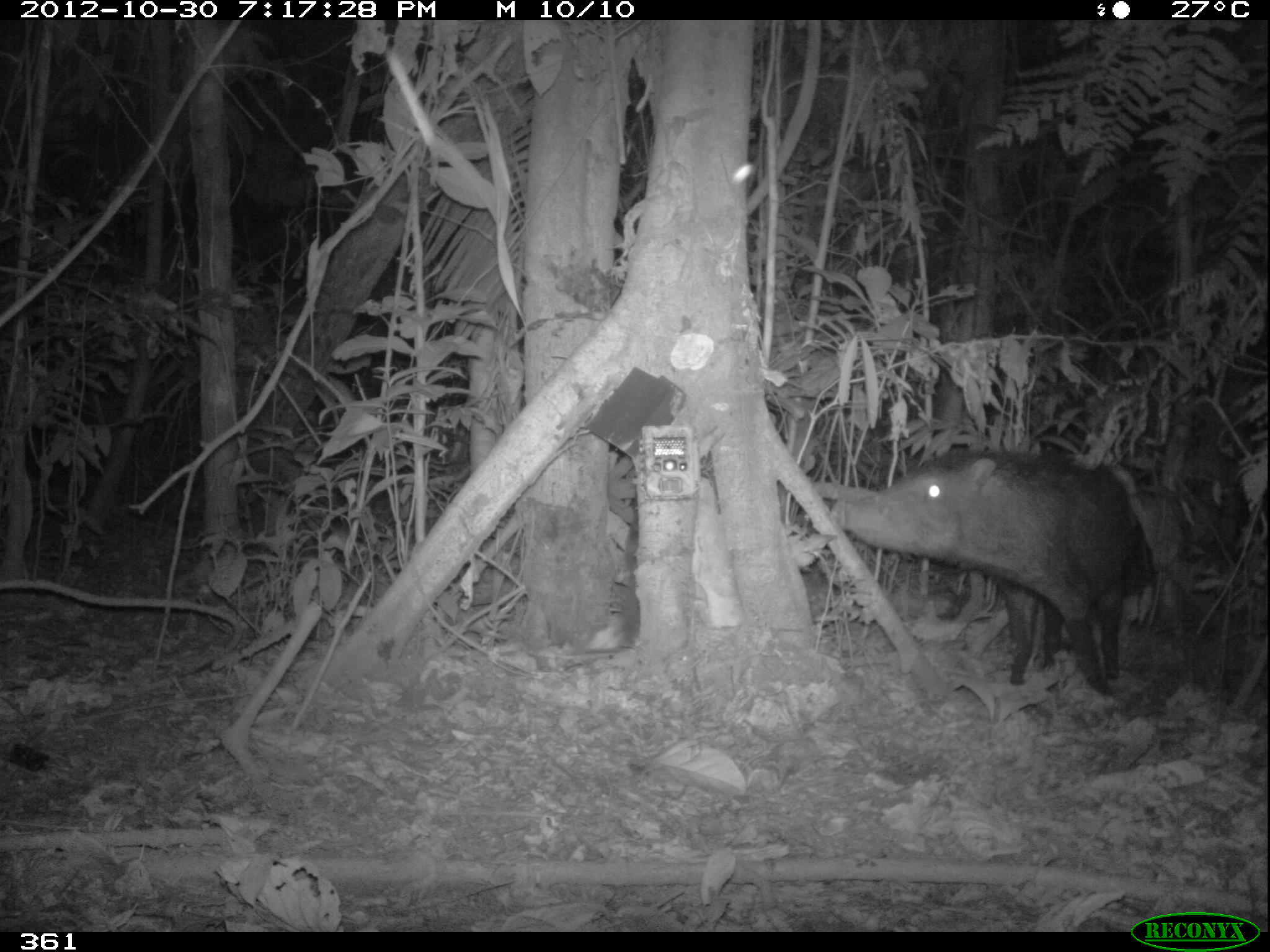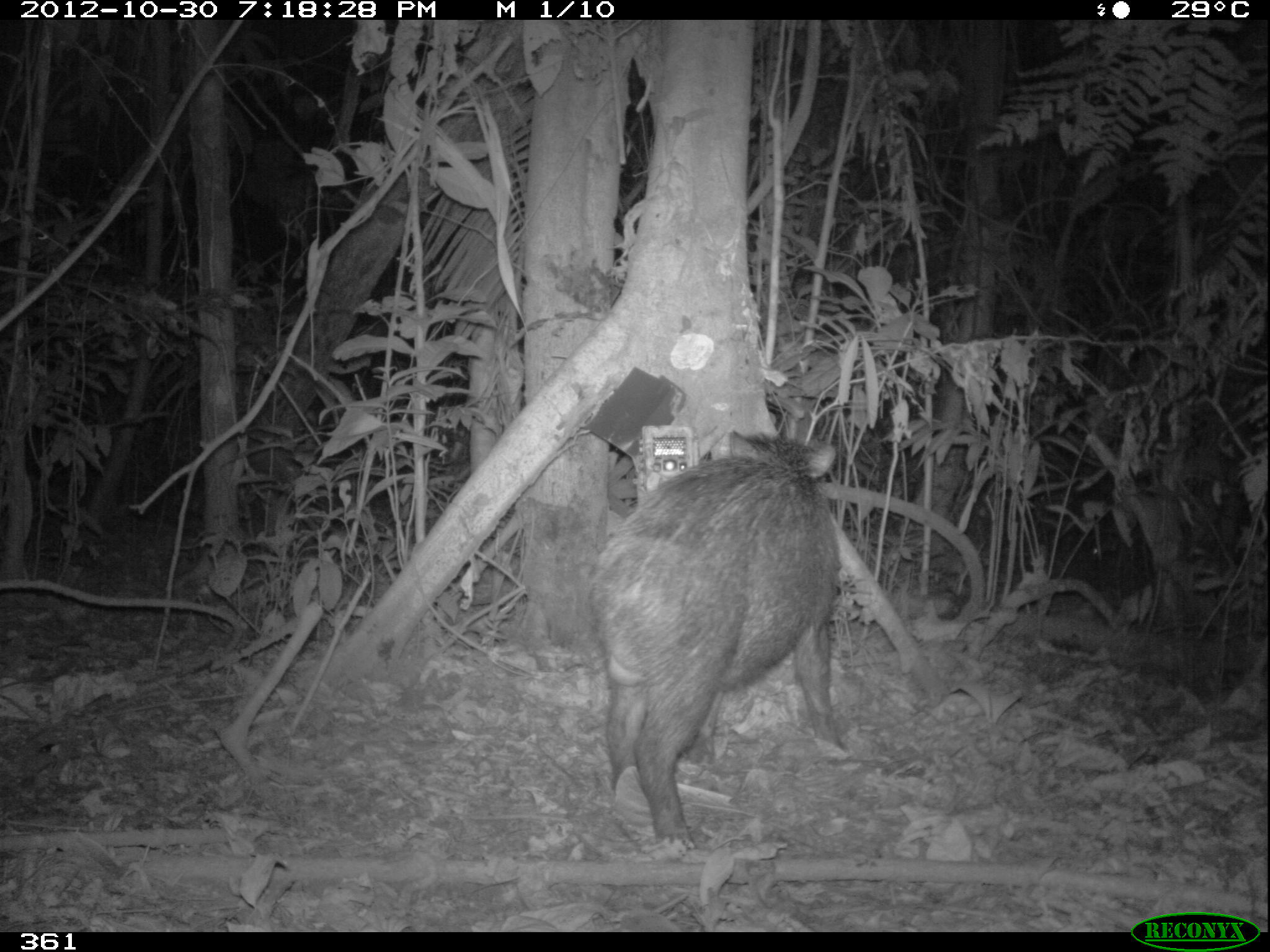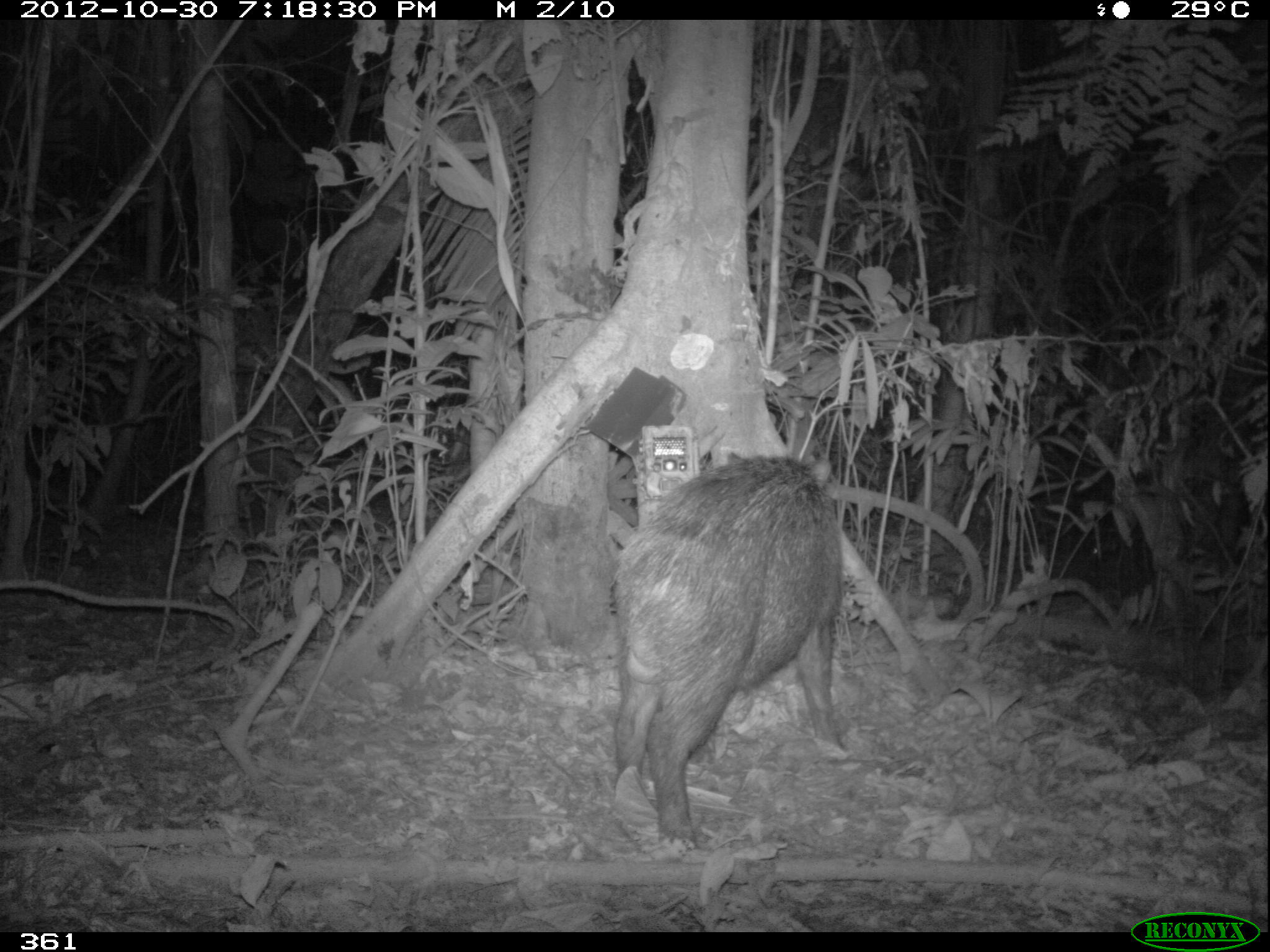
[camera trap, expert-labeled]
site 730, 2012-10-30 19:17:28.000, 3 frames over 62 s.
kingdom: Animalia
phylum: Chordata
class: Mammalia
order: Artiodactyla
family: Tayassuidae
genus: Tayassu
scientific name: Tayassu pecari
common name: white-lipped peccary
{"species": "Tayassu pecari (white-lipped peccary)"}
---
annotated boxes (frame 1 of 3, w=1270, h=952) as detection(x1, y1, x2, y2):
tayassu pecari: detection(828, 449, 1145, 694)